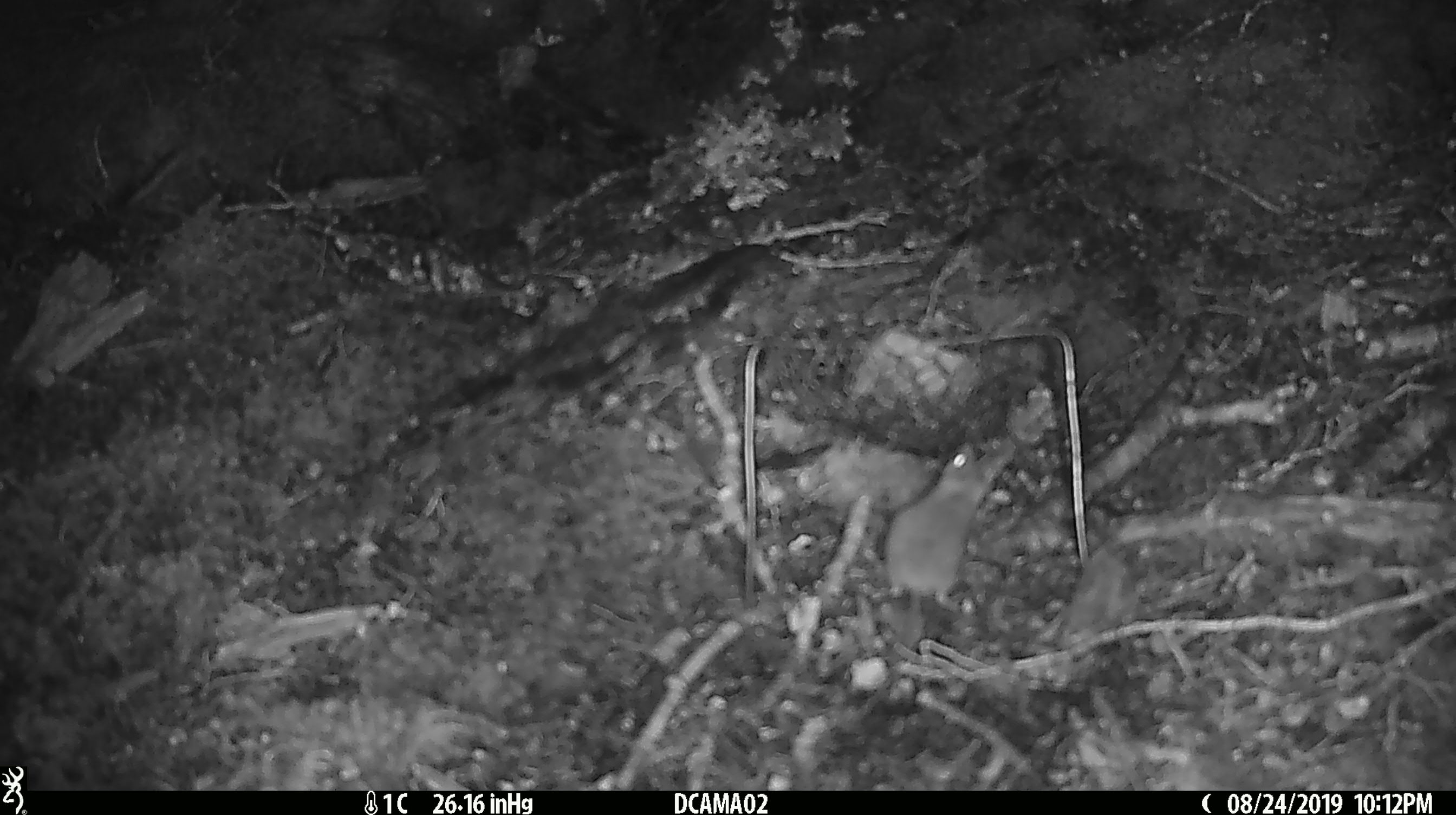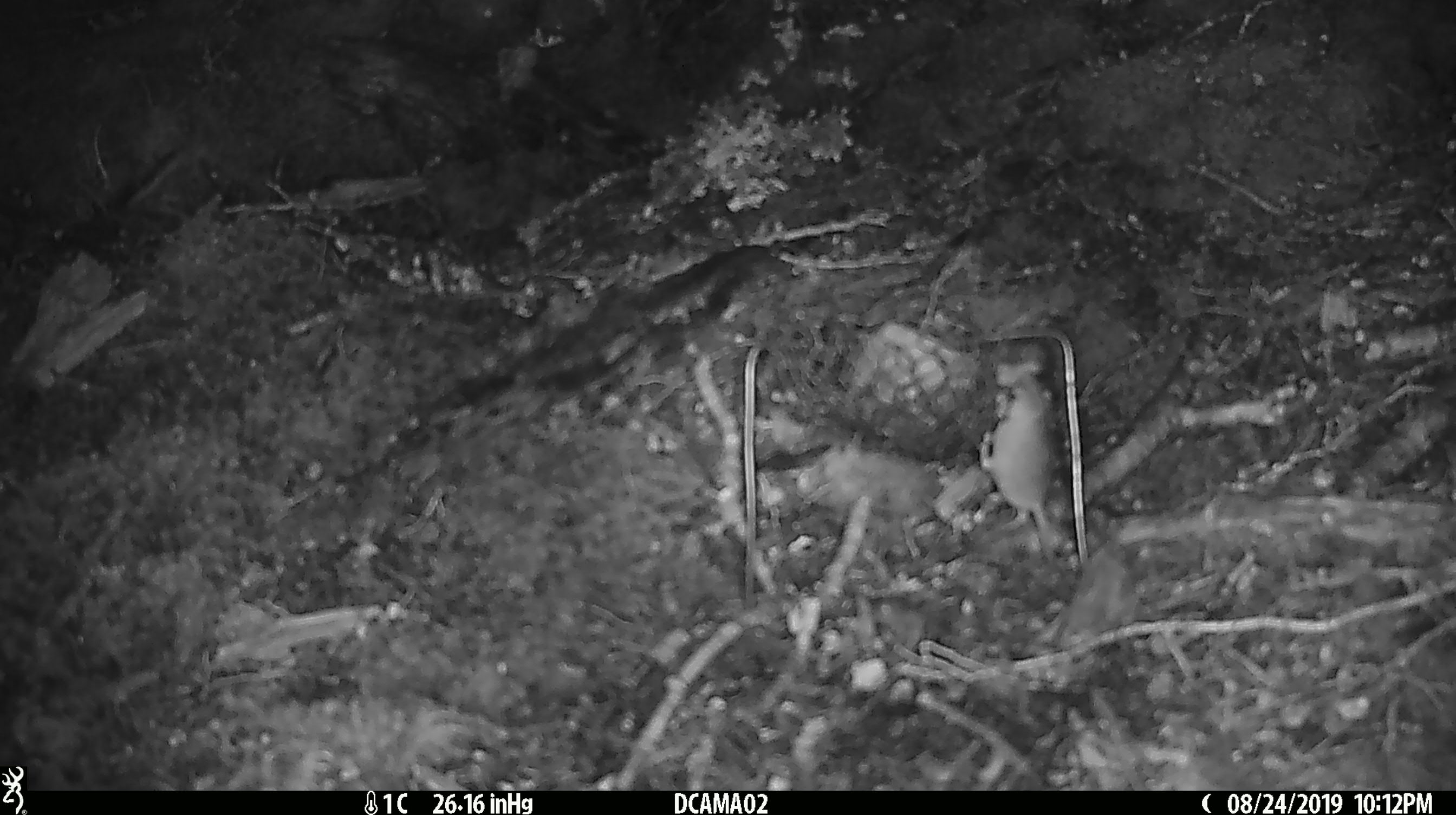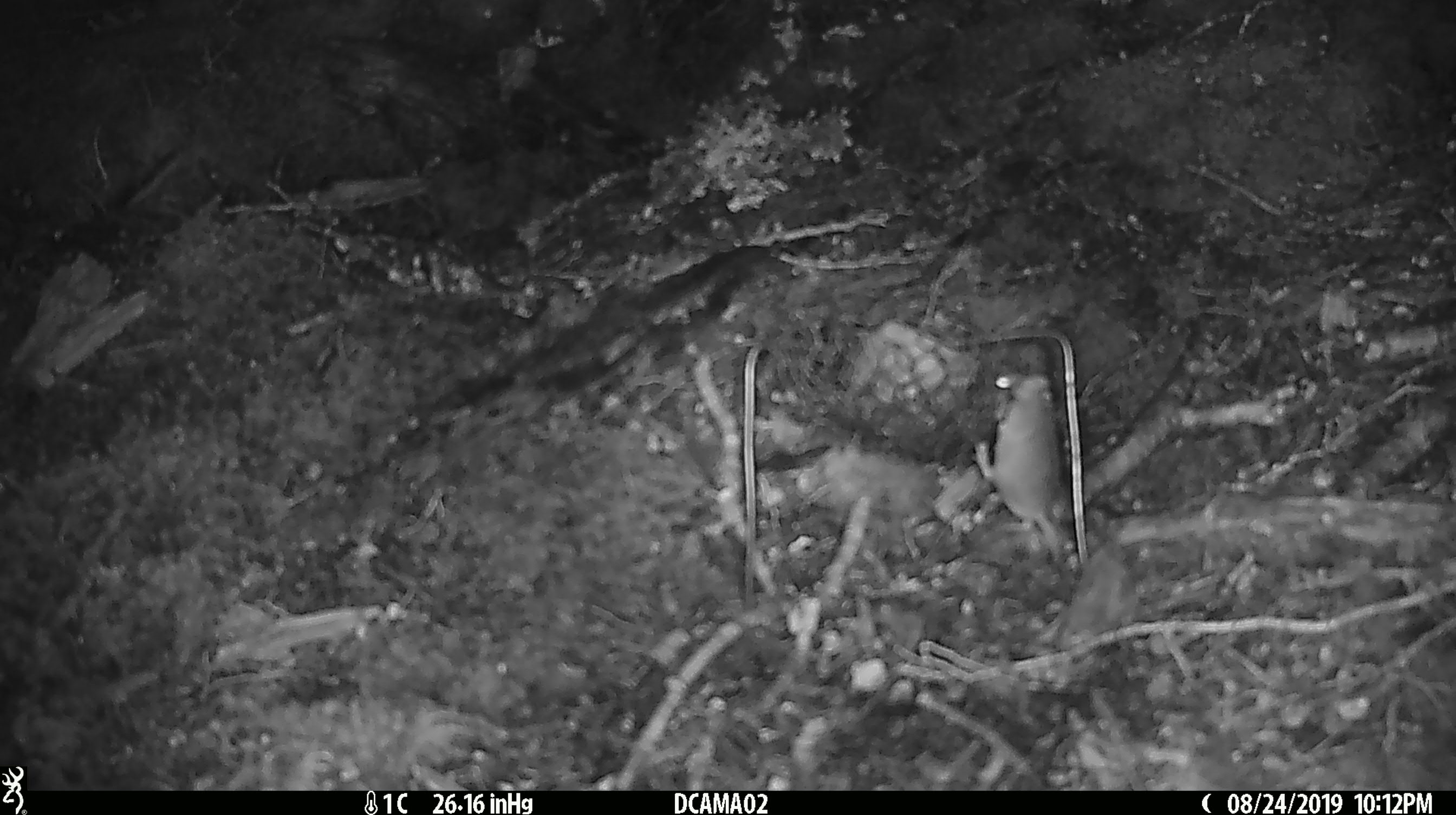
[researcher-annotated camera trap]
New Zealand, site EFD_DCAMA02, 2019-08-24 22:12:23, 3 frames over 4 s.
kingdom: Animalia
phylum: Chordata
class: Mammalia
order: Rodentia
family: Muridae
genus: Mus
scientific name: Mus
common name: mouse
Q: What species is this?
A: Mouse (Mus).